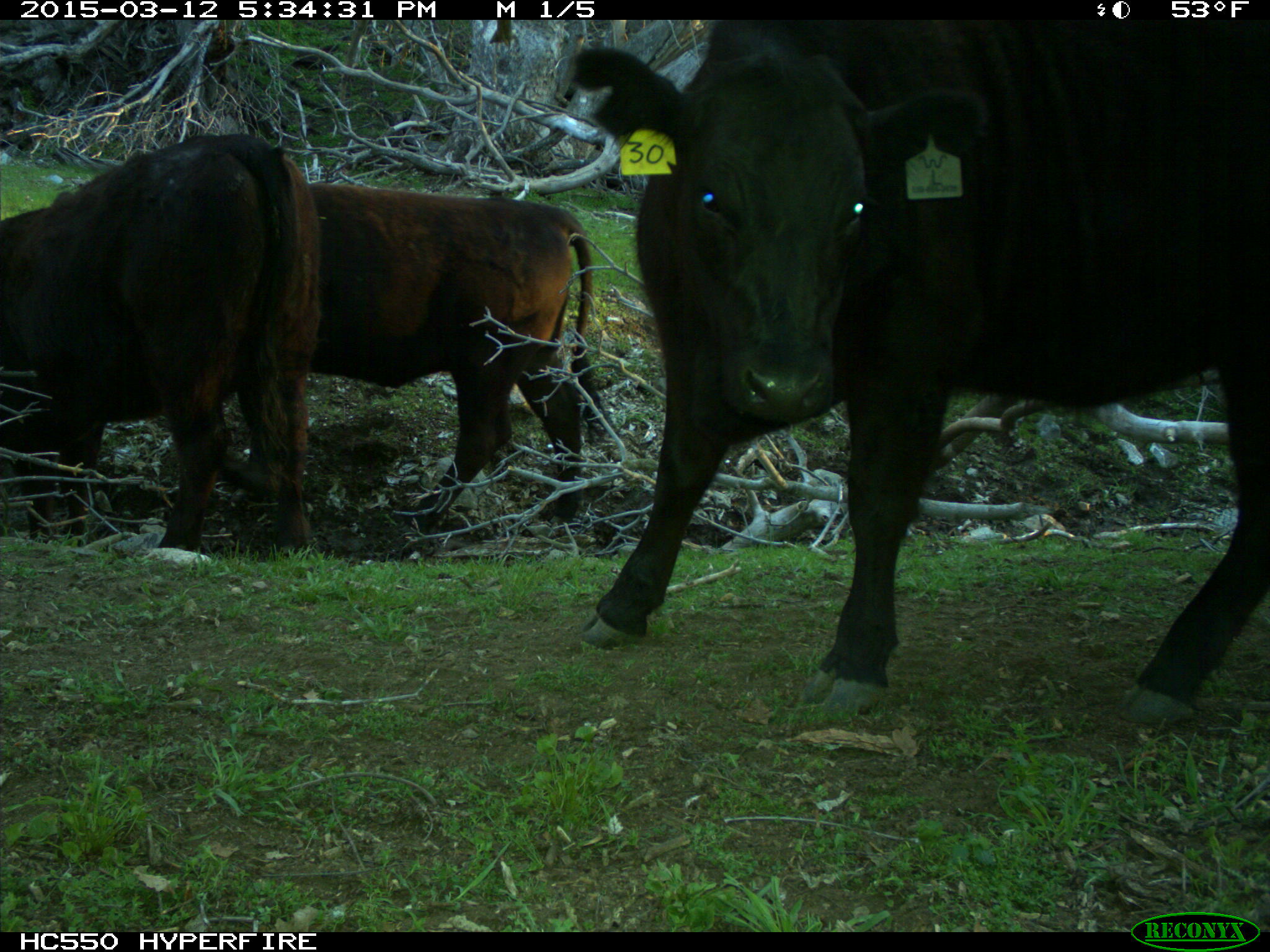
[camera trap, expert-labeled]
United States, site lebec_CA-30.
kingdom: Animalia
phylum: Chordata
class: Mammalia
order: Artiodactyla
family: Bovidae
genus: Bos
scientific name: Bos taurus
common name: domestic cow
Bos taurus (domestic cow).